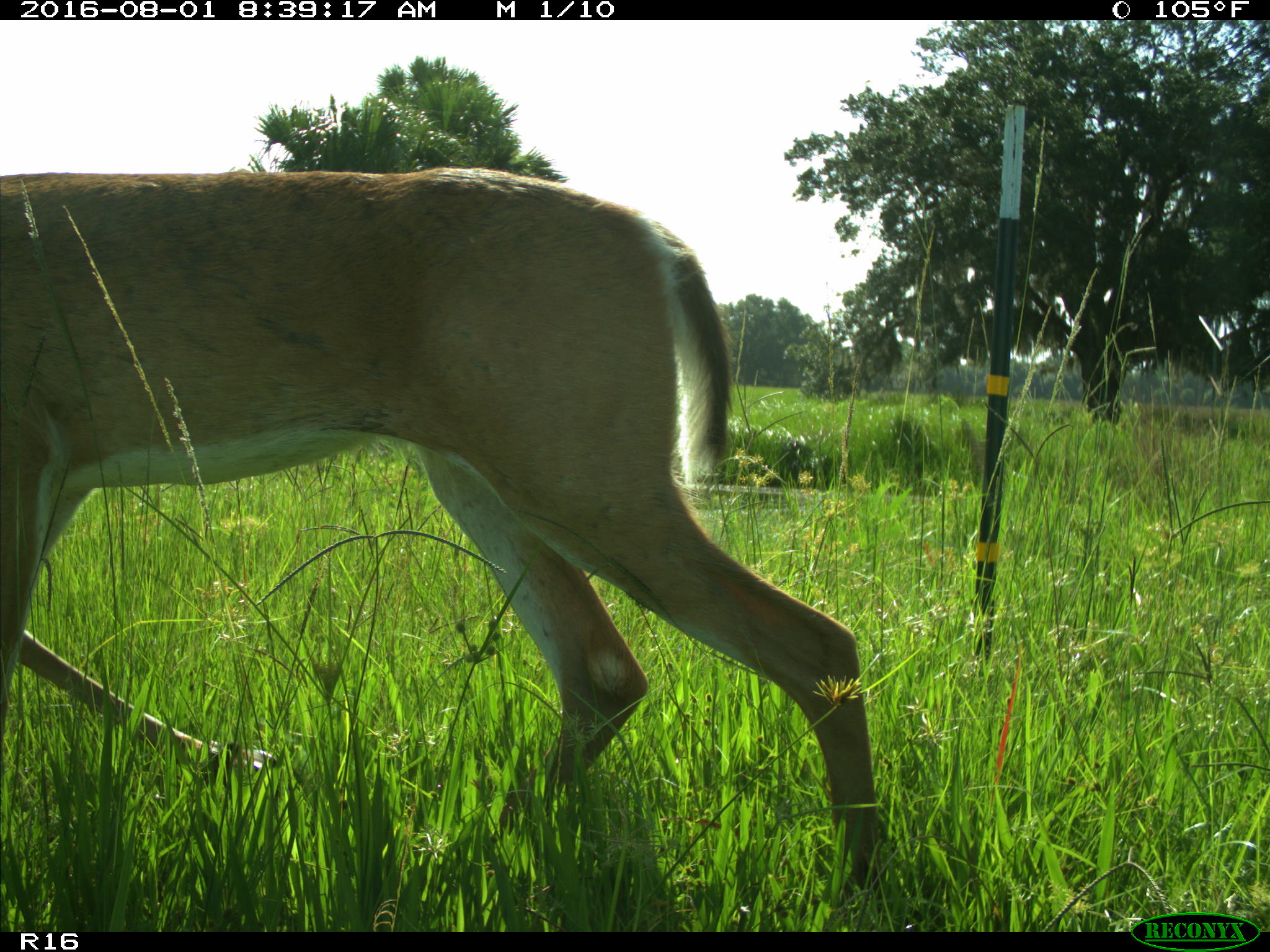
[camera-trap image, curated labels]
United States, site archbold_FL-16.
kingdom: Animalia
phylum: Chordata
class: Mammalia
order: Artiodactyla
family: Cervidae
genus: Odocoileus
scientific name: Odocoileus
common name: deer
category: unidentified deer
Unidentified deer (deer) (Odocoileus).